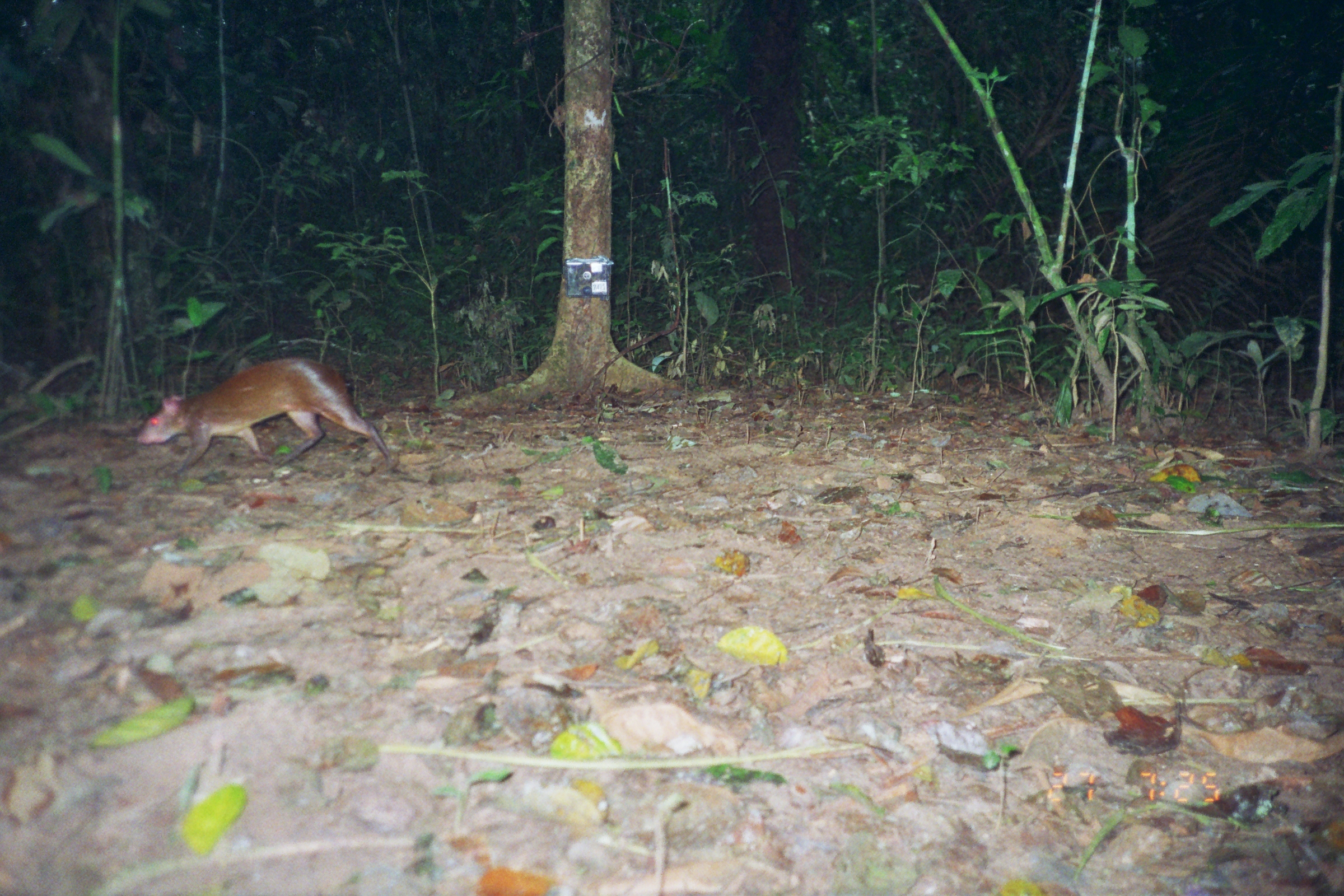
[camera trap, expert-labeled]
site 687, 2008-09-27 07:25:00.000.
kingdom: Animalia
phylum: Chordata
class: Mammalia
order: Rodentia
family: Dasyproctidae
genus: Dasyprocta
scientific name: Dasyprocta punctata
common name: central american agouti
Dasyprocta punctata (central american agouti).